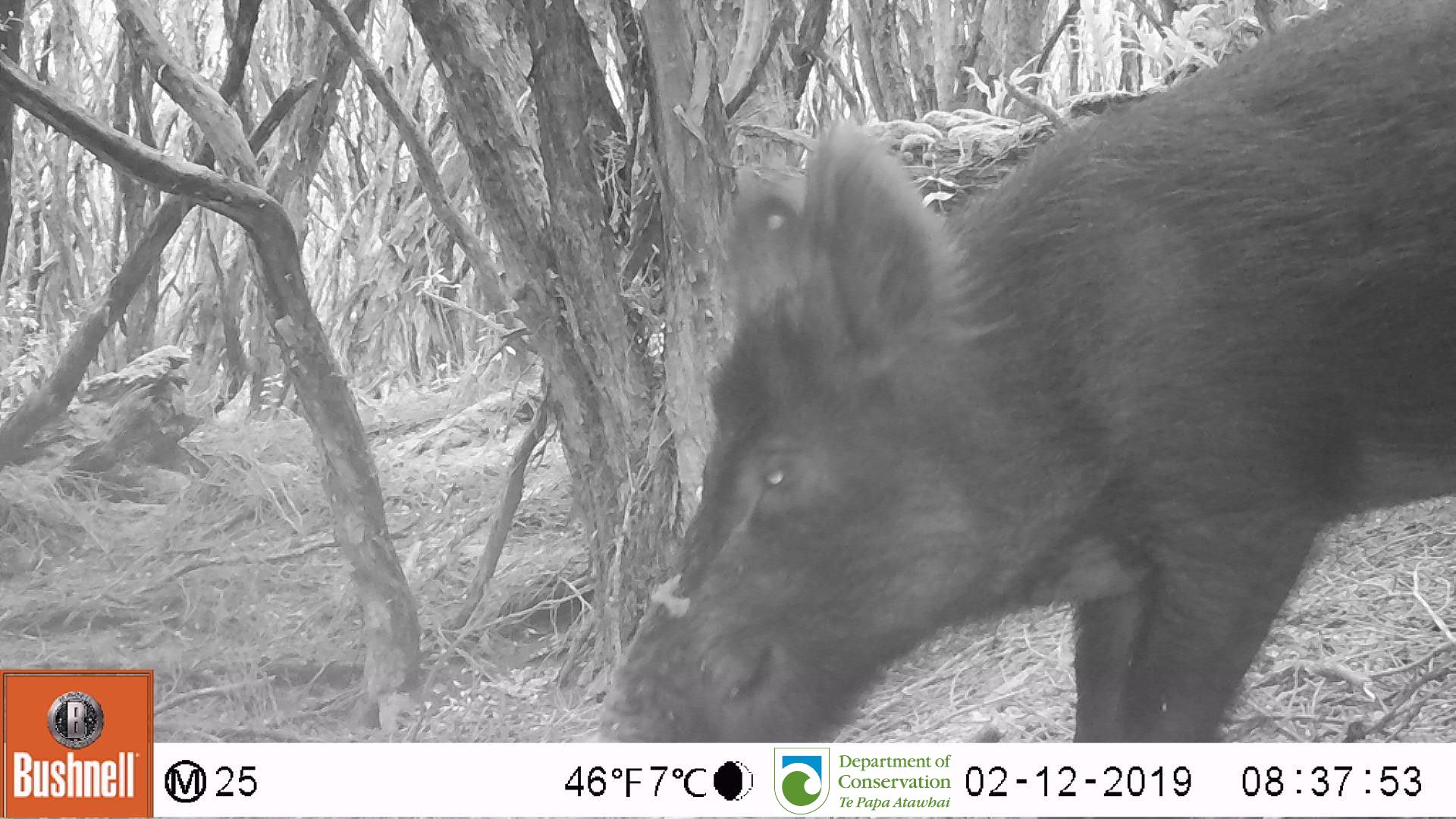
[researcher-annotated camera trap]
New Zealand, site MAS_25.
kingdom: Animalia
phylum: Chordata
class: Mammalia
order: Artiodactyla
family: Suidae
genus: Sus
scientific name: Sus scrofa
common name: pig